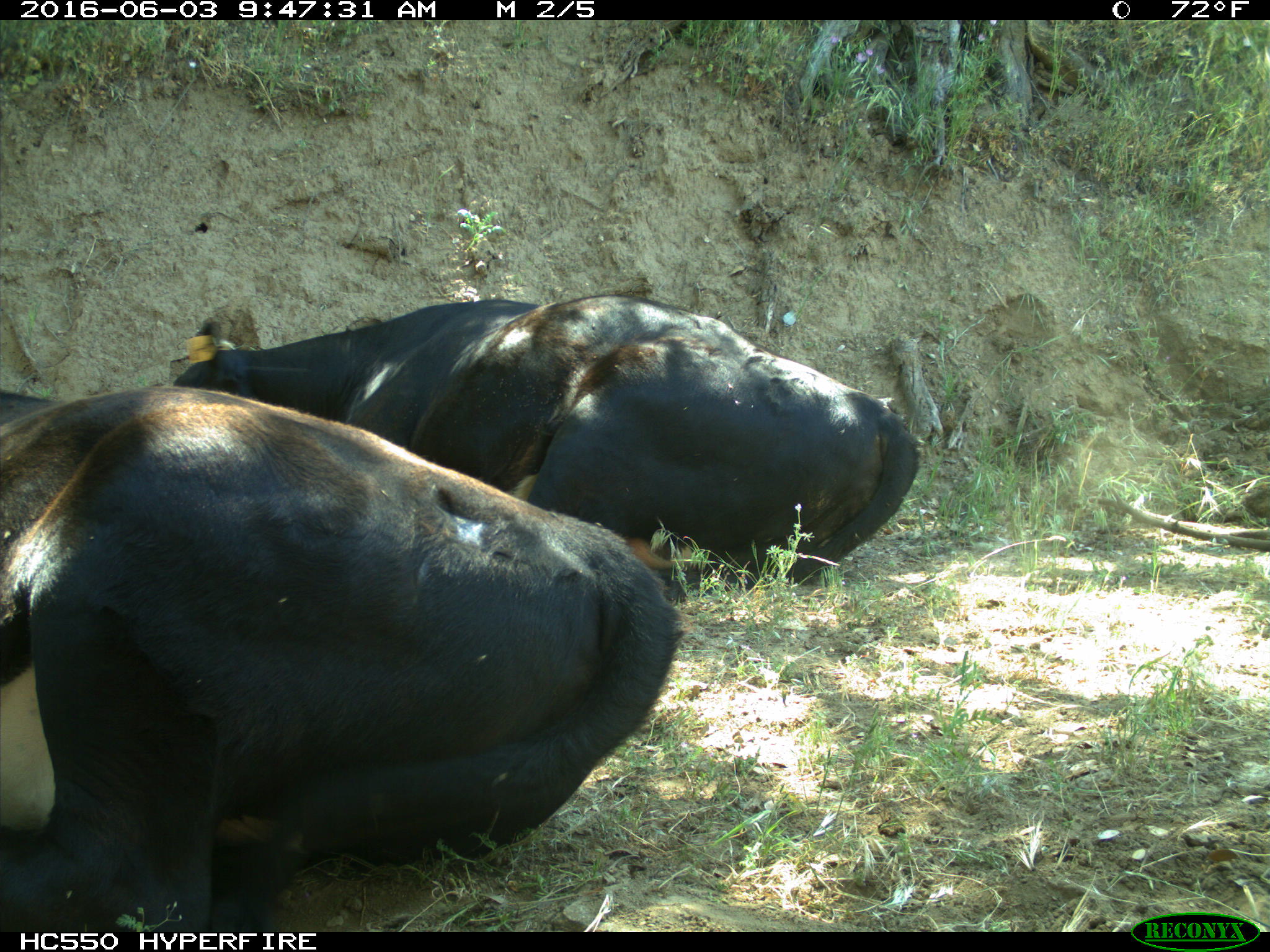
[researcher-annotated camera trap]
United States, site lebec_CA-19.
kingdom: Animalia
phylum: Chordata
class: Mammalia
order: Artiodactyla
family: Bovidae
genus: Bos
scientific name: Bos taurus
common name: domestic cow